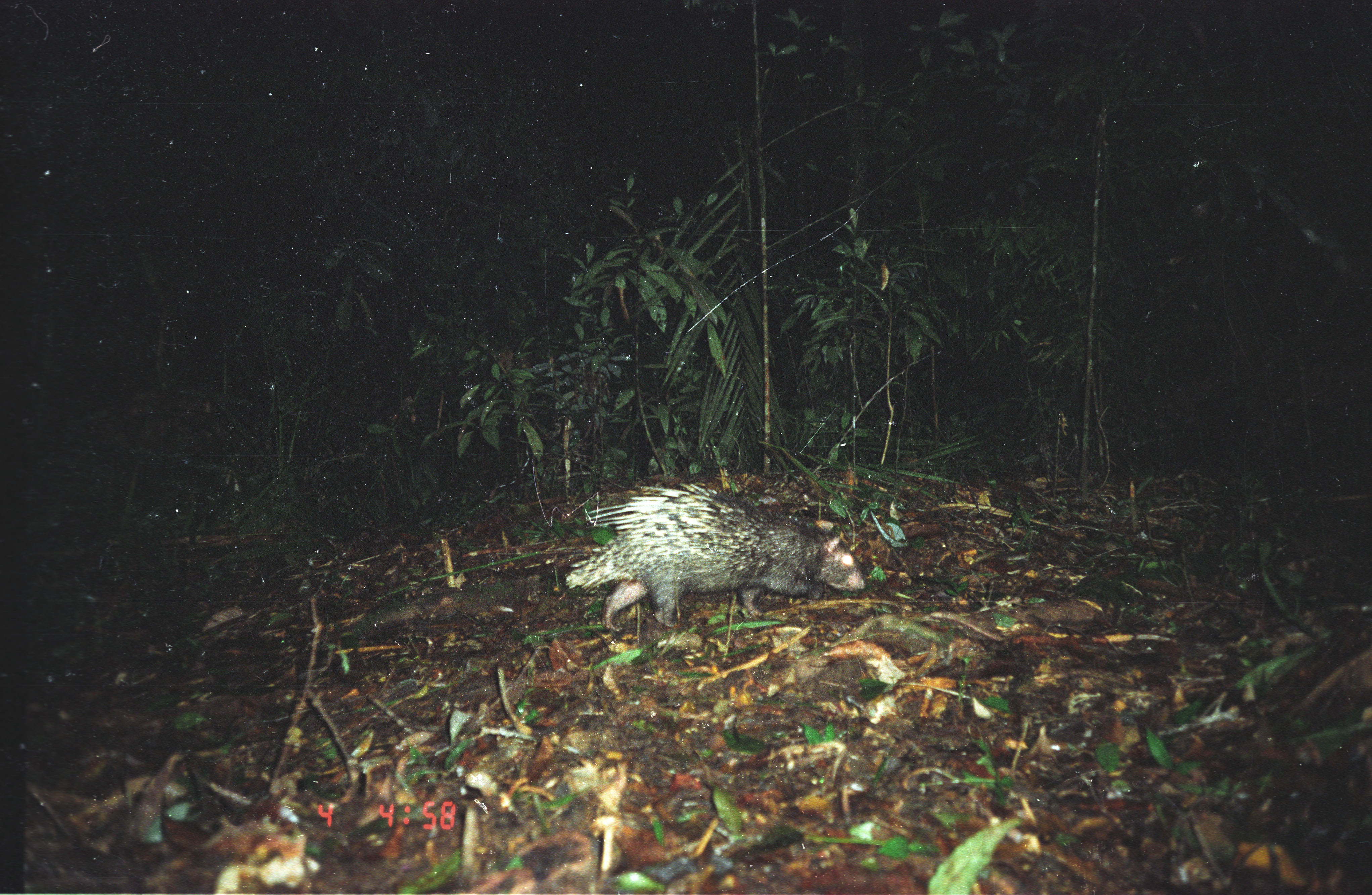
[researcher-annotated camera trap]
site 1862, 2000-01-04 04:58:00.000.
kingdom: Animalia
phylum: Chordata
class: Mammalia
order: Rodentia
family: Hystricidae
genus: Hystrix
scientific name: Hystrix brachyura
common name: east asian porcupine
Hystrix brachyura (east asian porcupine), count 1.